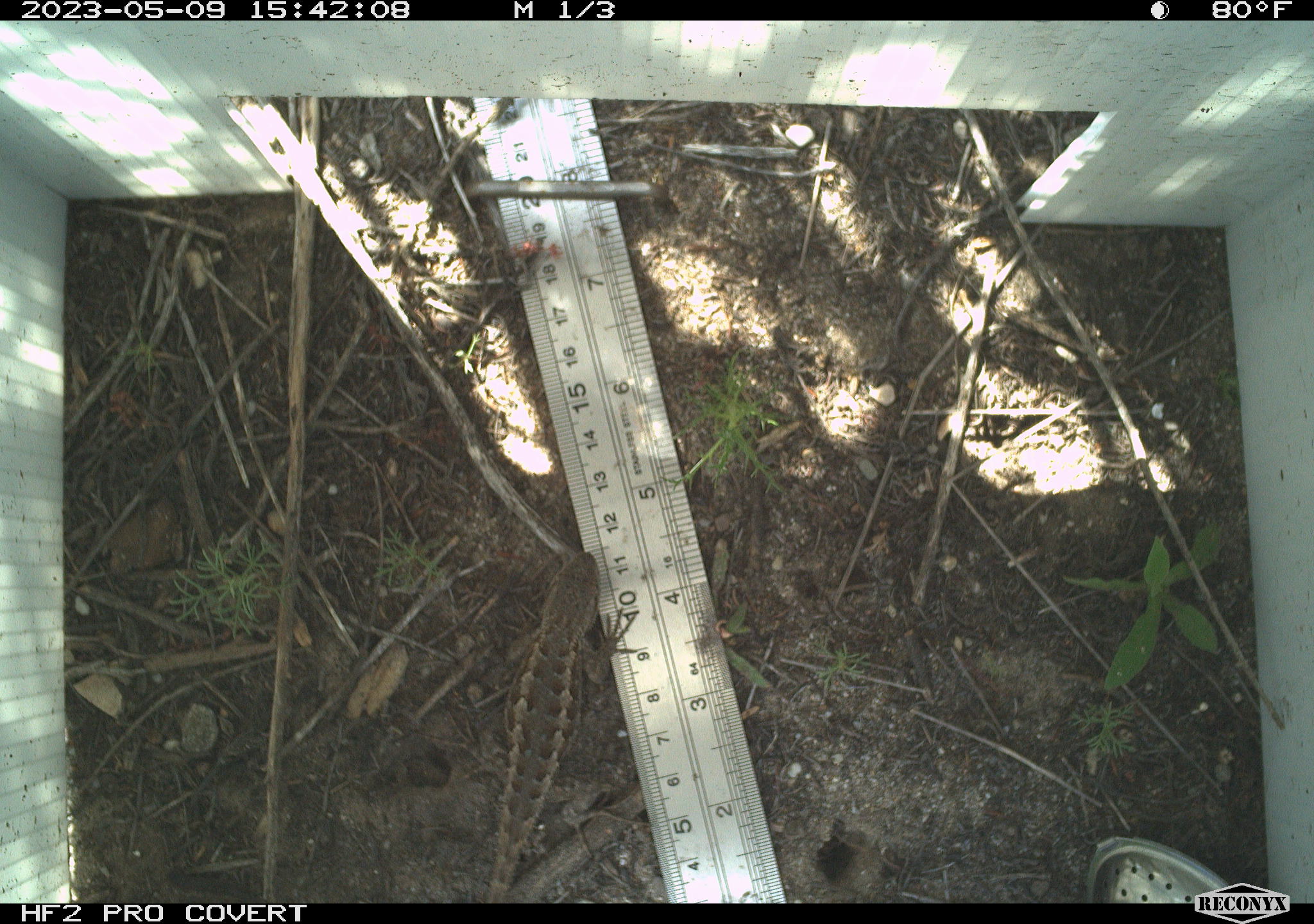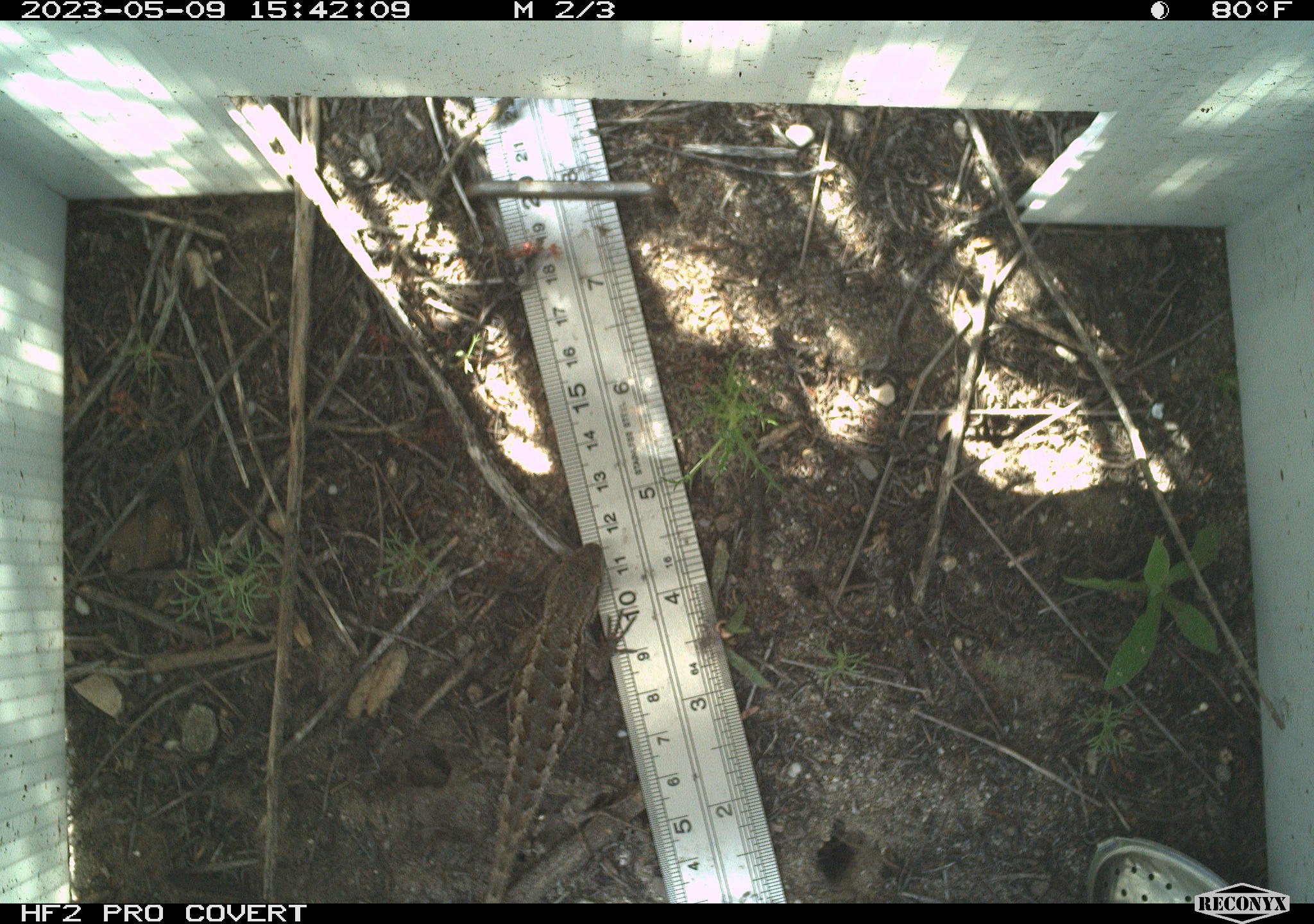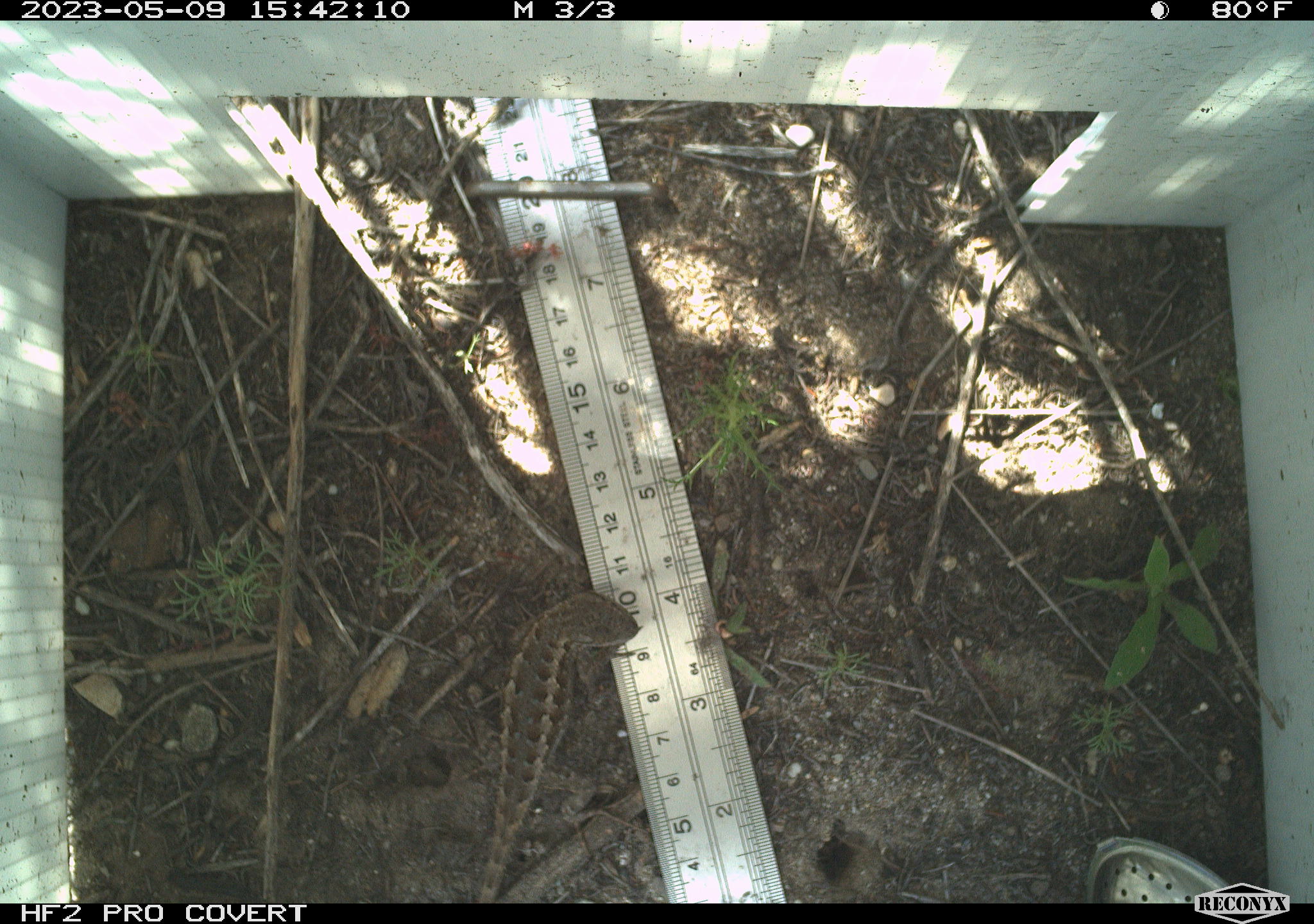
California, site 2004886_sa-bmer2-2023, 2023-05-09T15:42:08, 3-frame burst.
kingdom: Animalia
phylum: Chordata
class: Reptilia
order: Squamata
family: Phrynosomatidae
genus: Sceloporus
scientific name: Sceloporus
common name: spiny lizards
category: sceloporus species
Sceloporus species (spiny lizards) (Sceloporus).